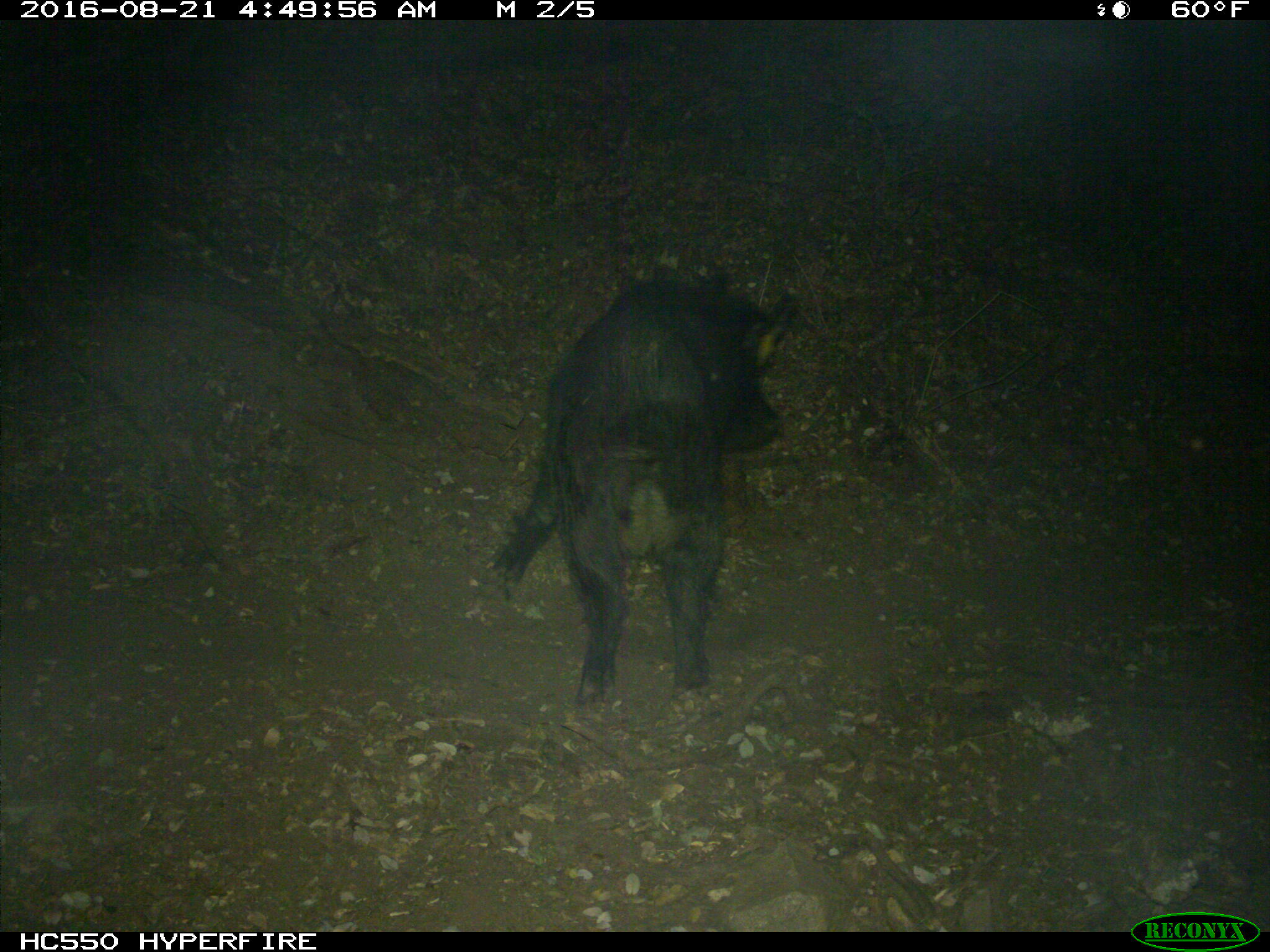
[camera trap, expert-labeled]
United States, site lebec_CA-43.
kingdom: Animalia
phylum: Chordata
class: Mammalia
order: Artiodactyla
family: Suidae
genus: Sus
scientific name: Sus scrofa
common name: wild boar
Sus scrofa (wild boar).